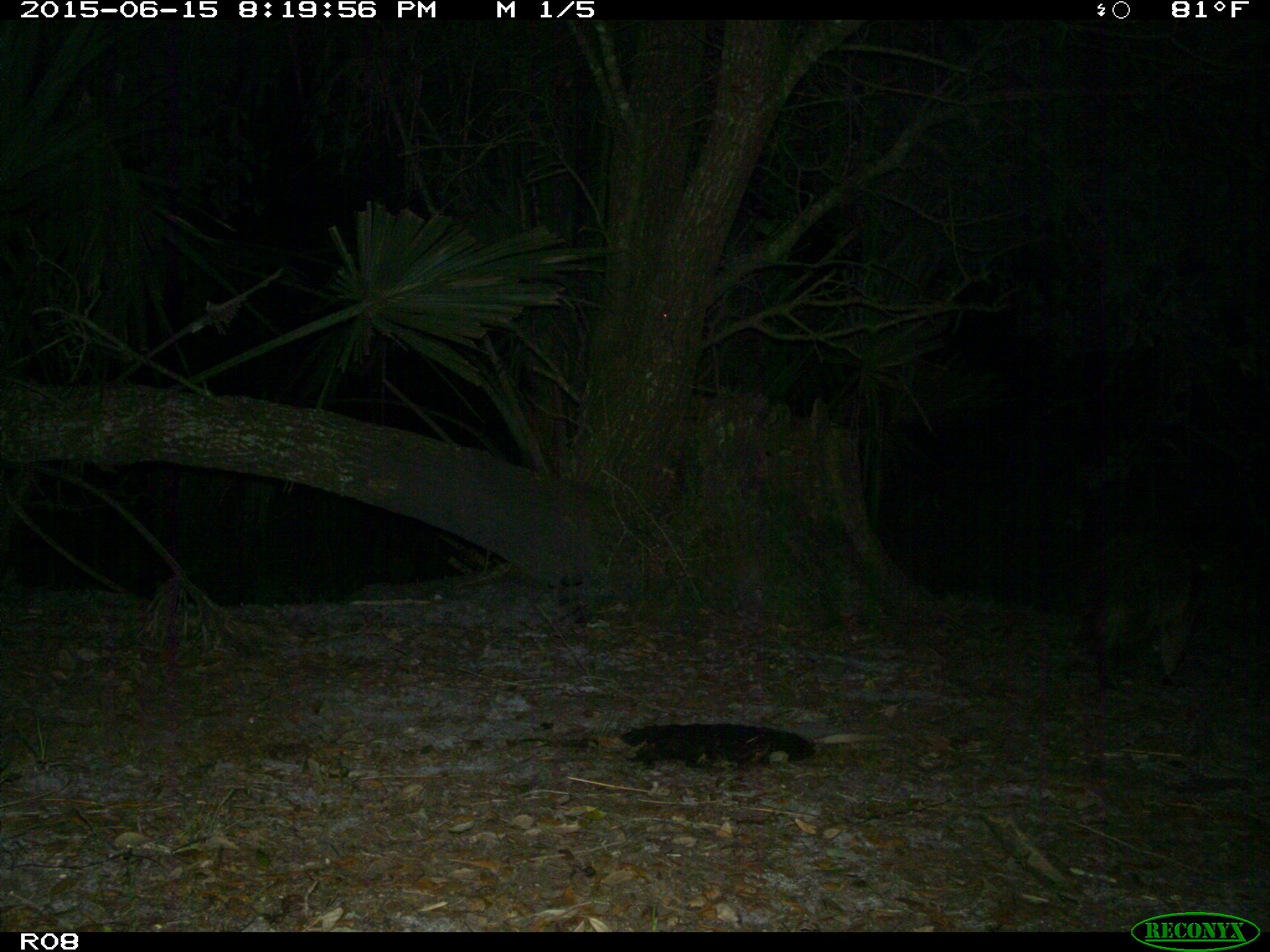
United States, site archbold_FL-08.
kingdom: Animalia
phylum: Chordata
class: Mammalia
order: Carnivora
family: Procyonidae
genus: Procyon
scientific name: Procyon lotor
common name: common raccoon